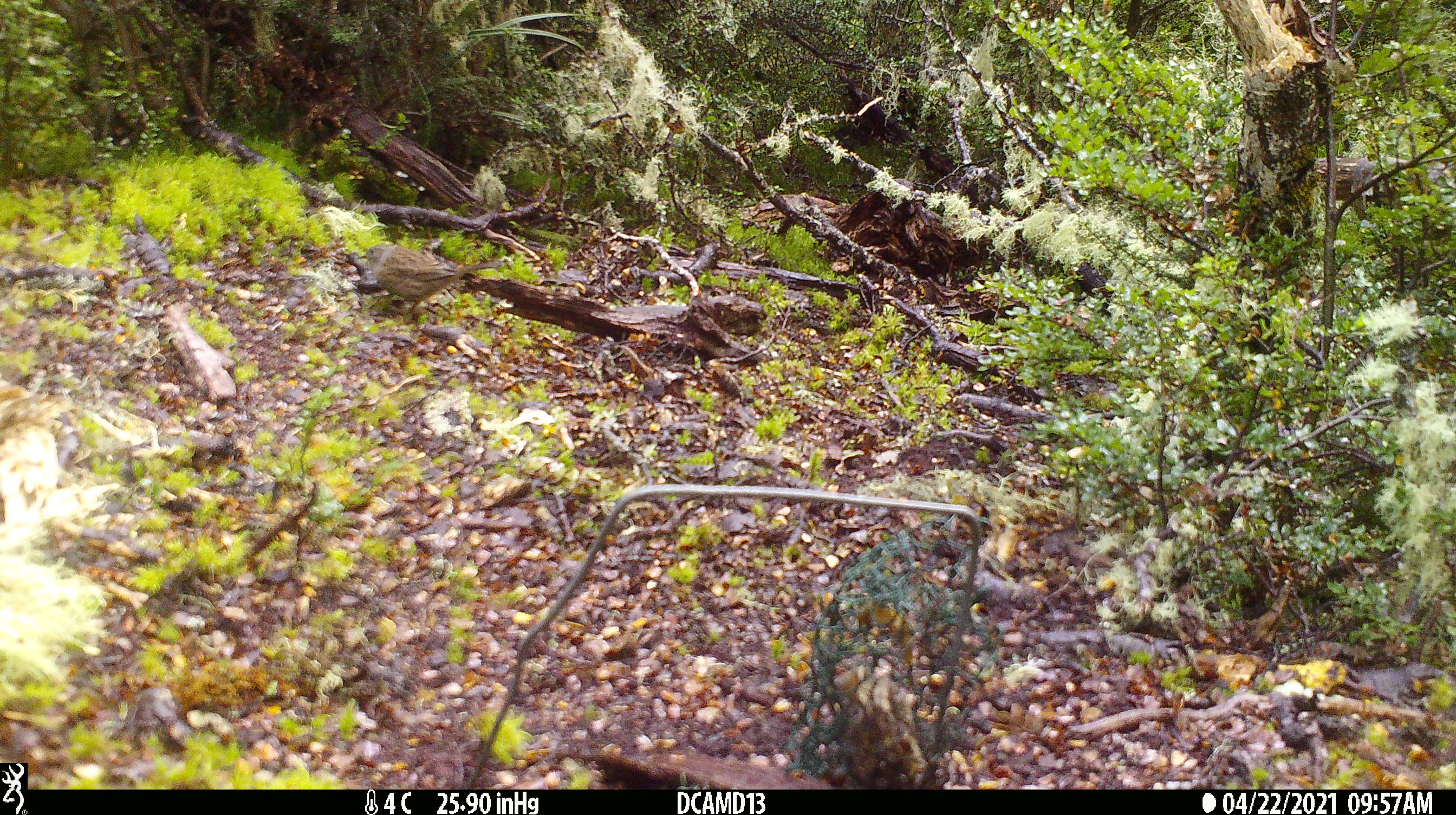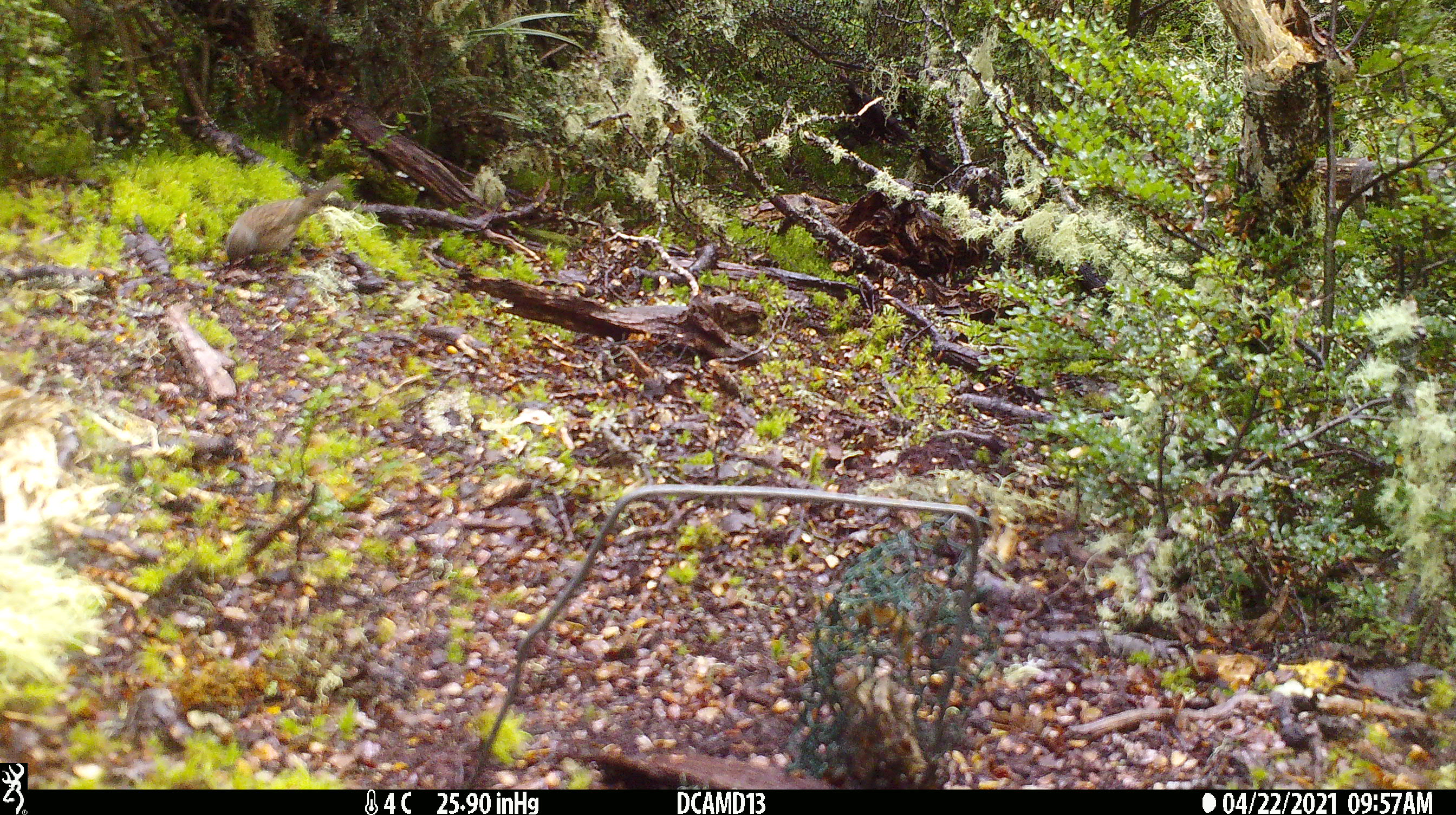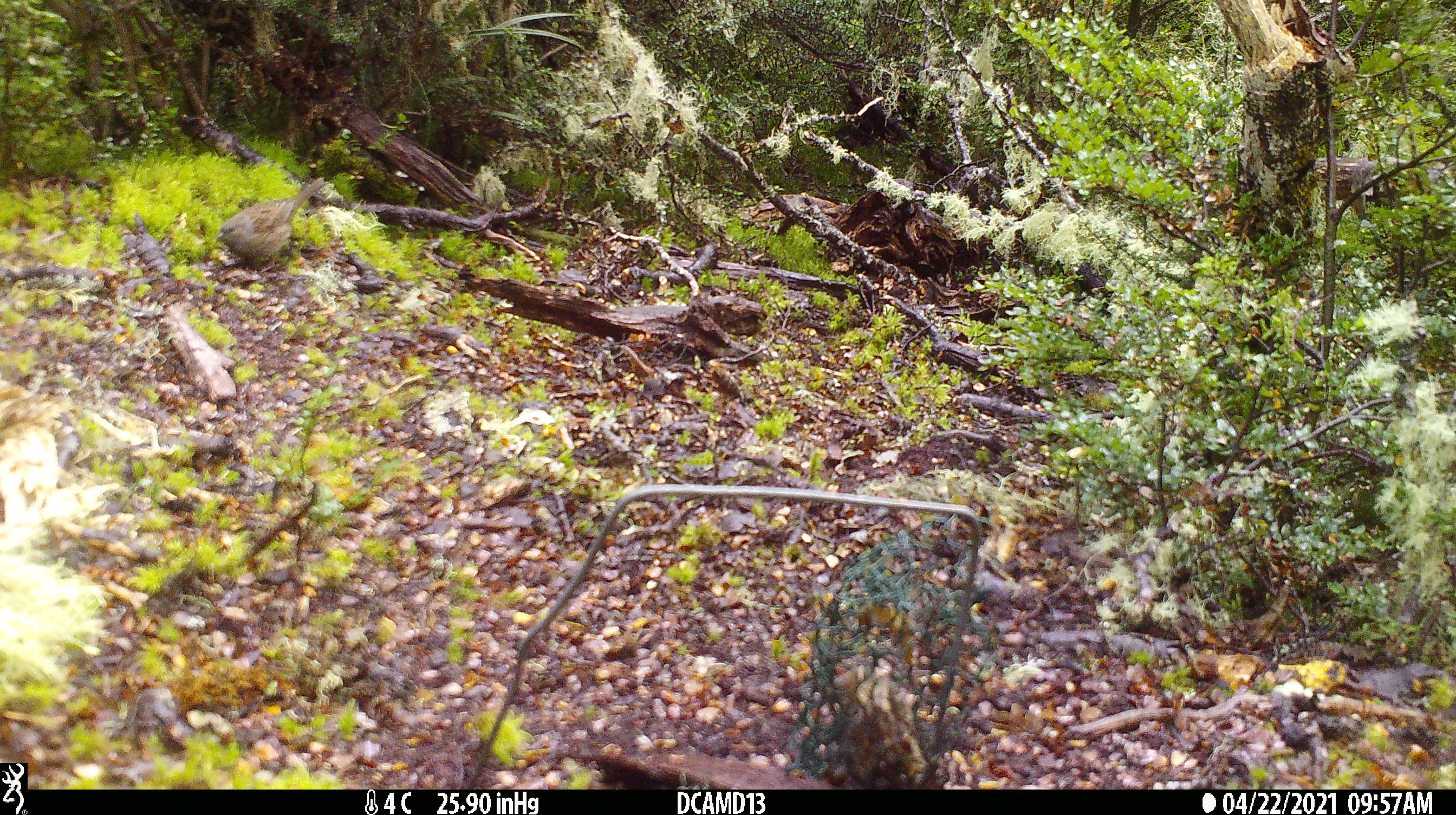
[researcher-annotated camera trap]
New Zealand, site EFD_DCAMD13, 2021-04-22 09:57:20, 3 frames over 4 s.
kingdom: Animalia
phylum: Chordata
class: Aves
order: Passeriformes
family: Prunellidae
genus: Prunella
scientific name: Prunella modularis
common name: dunnock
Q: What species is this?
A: Dunnock (Prunella modularis).